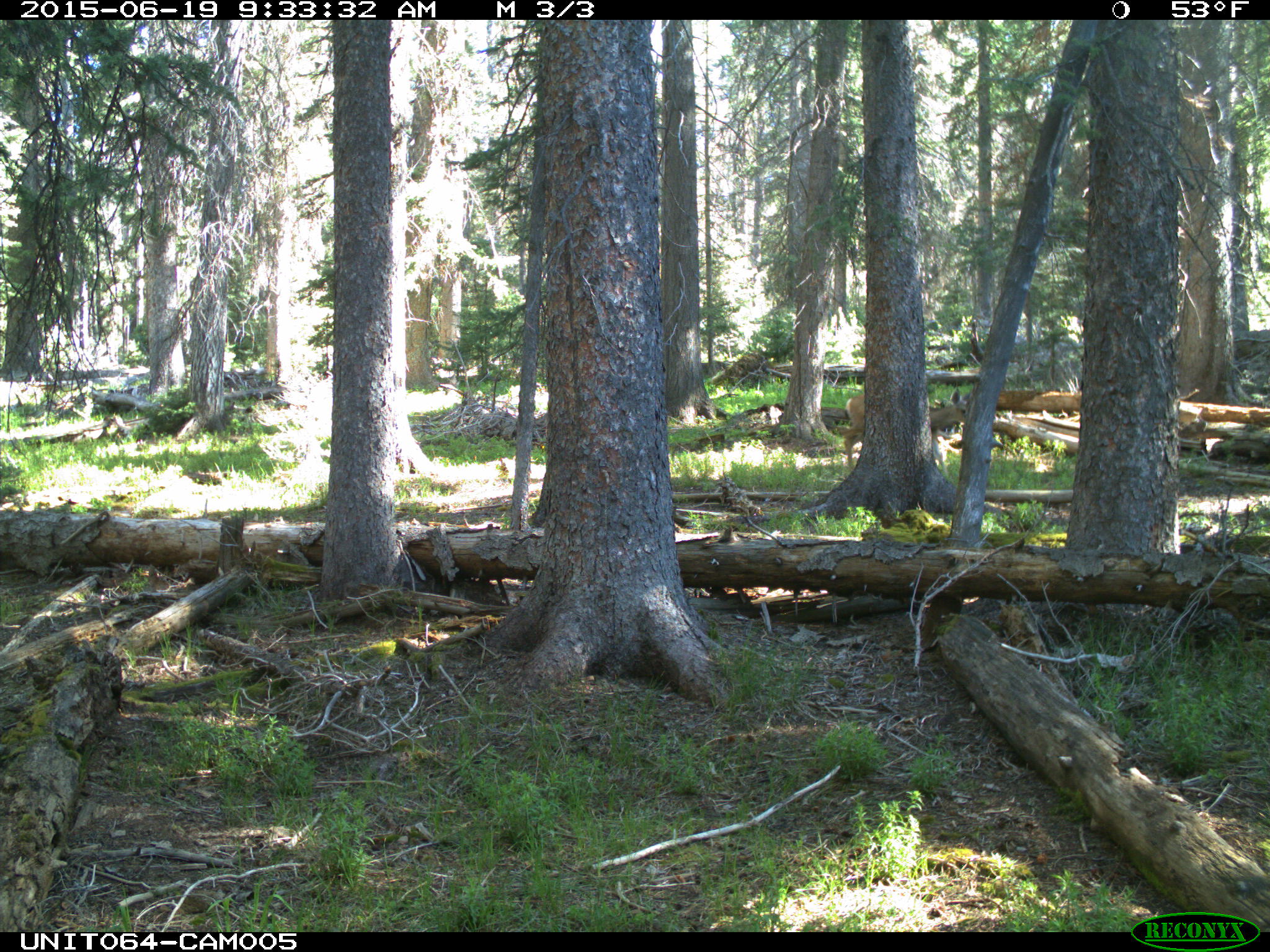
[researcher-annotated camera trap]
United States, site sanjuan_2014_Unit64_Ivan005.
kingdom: Animalia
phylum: Chordata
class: Mammalia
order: Artiodactyla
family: Cervidae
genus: Odocoileus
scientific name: Odocoileus hemionus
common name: mule deer